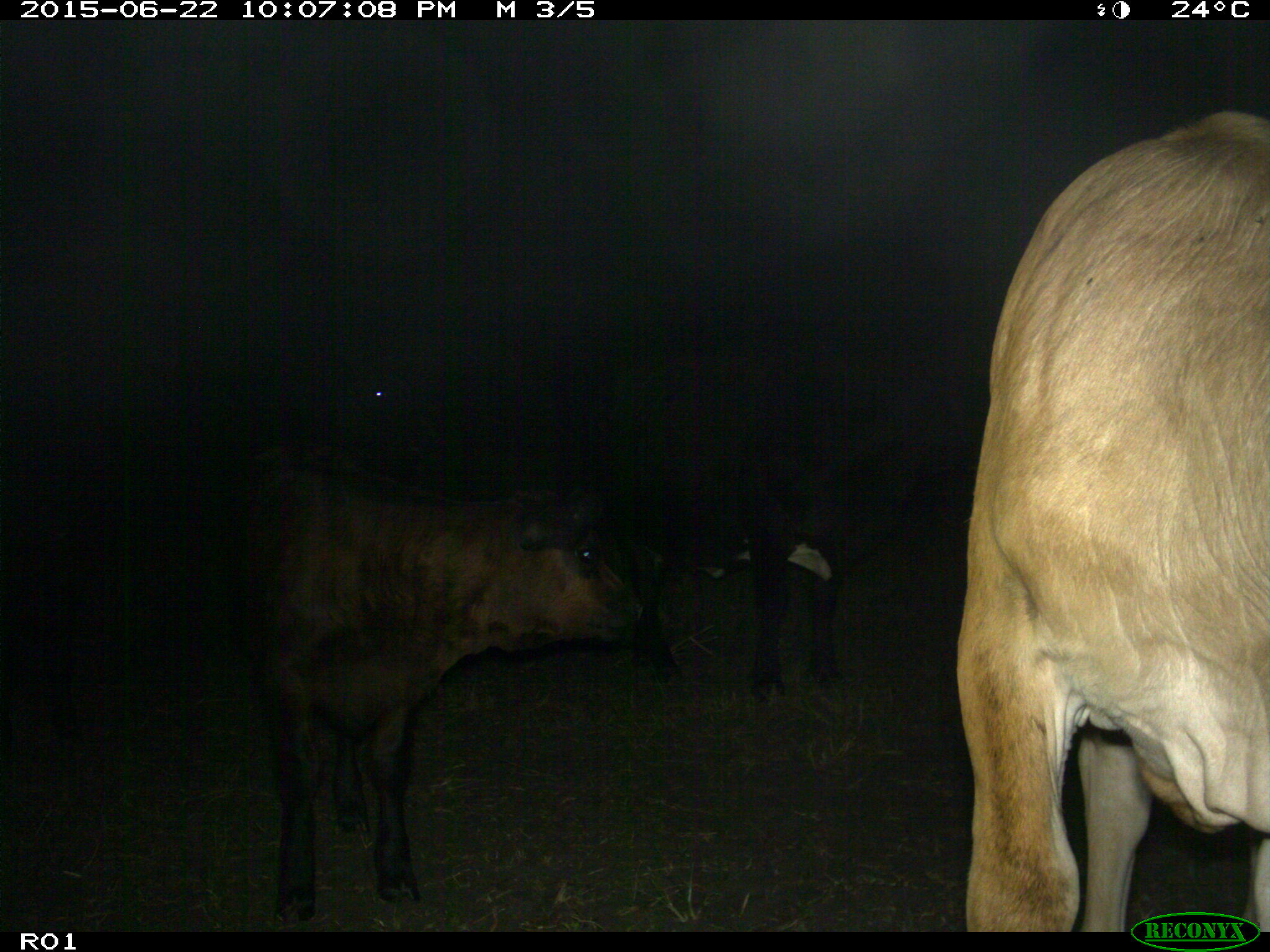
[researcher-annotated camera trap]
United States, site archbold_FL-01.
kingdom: Animalia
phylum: Chordata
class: Mammalia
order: Artiodactyla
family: Bovidae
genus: Bos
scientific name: Bos taurus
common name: domestic cow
Bos taurus (domestic cow).